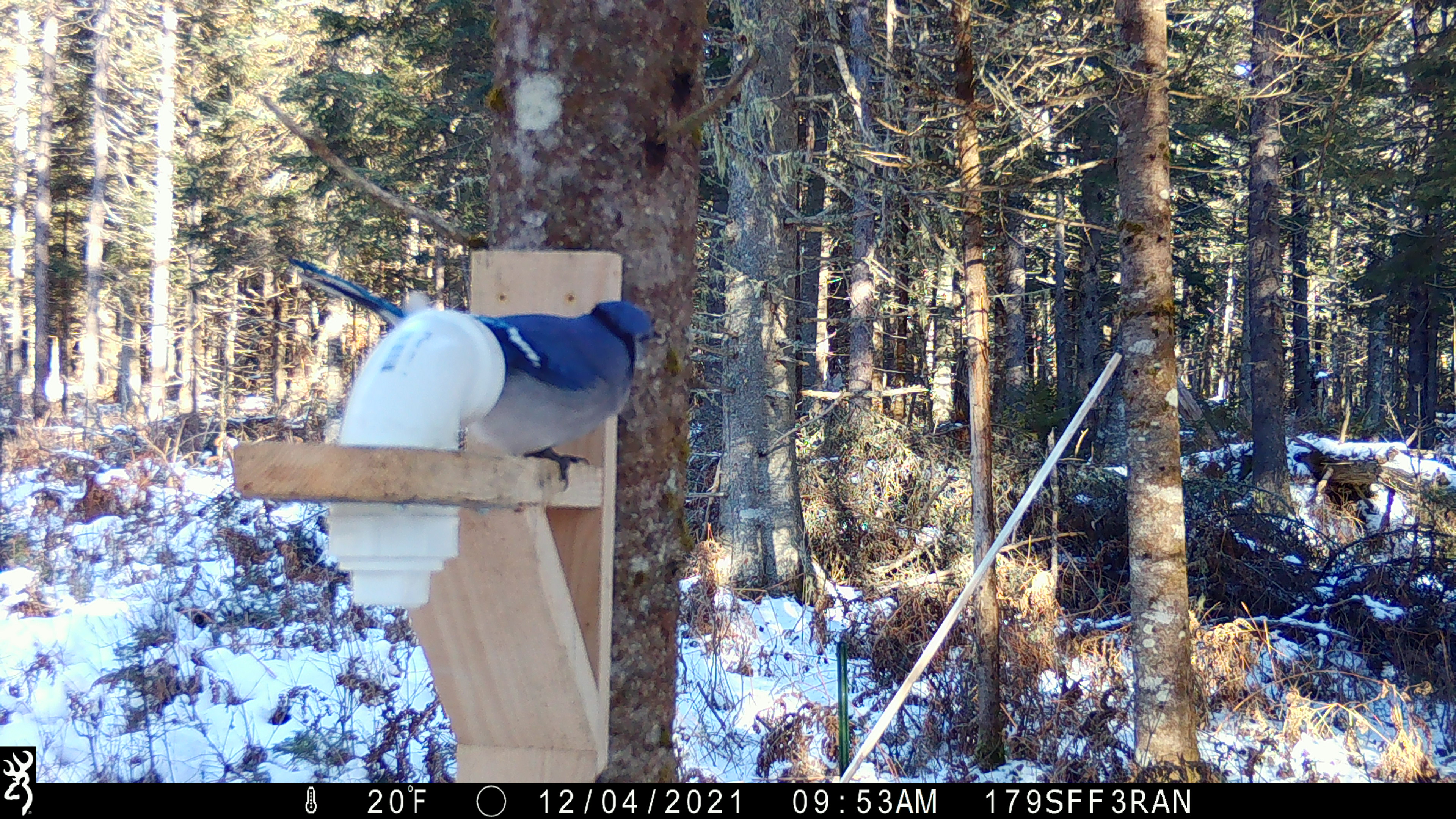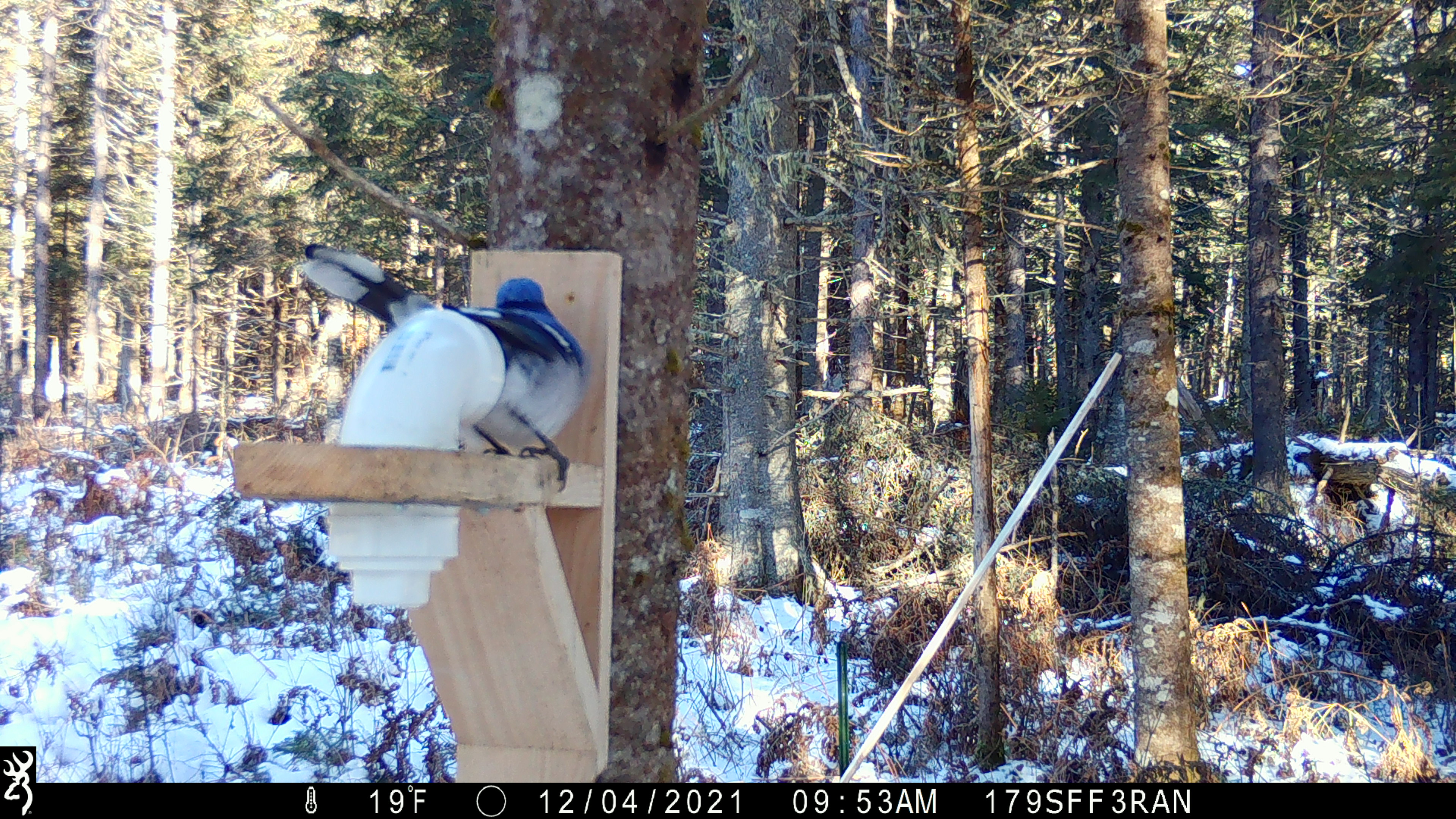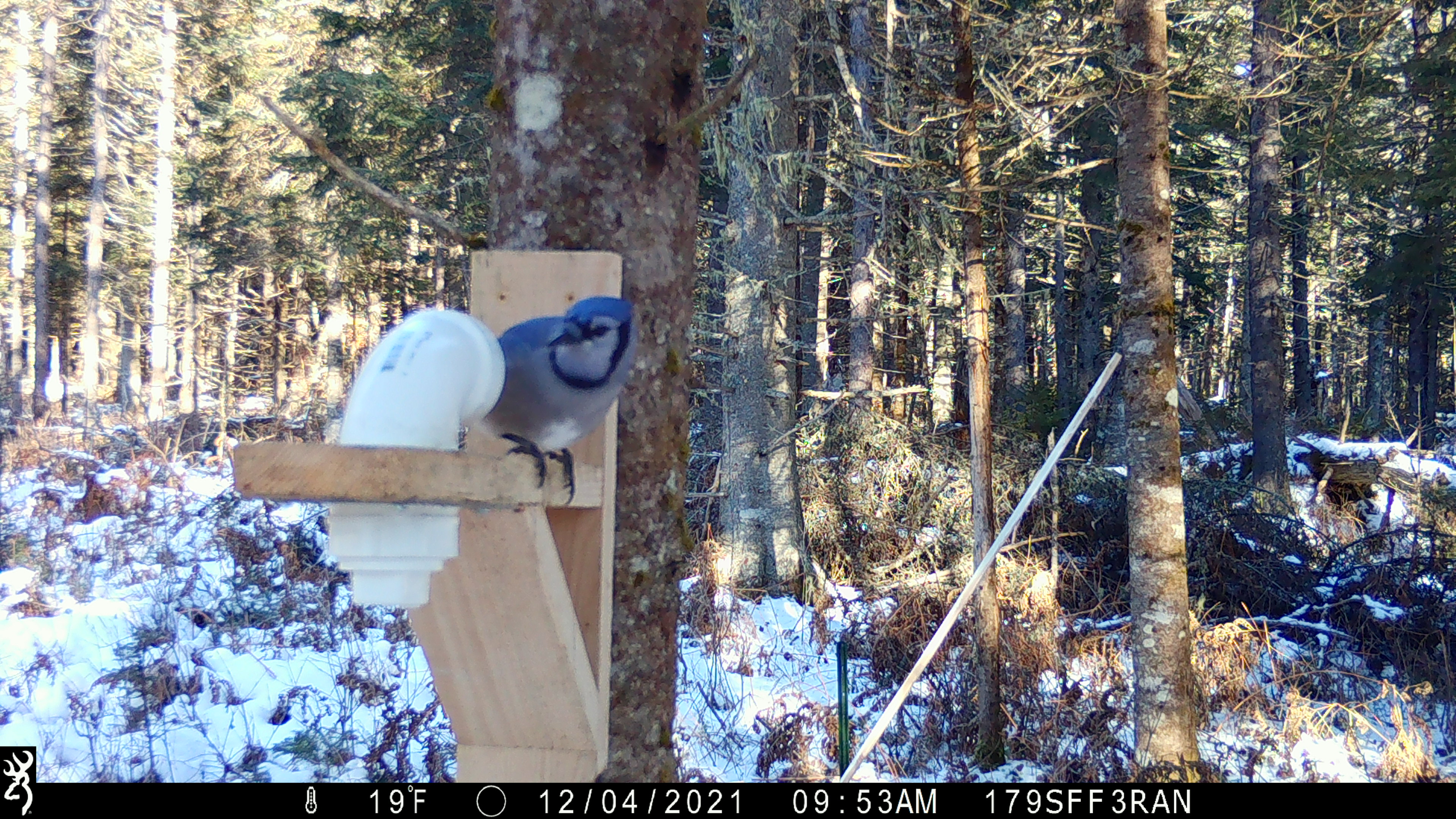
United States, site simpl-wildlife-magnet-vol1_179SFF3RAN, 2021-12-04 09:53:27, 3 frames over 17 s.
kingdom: Animalia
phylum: Chordata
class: Aves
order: Passeriformes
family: Corvidae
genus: Cyanocitta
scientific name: Cyanocitta cristata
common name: blue jay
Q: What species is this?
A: Blue jay (Cyanocitta cristata).